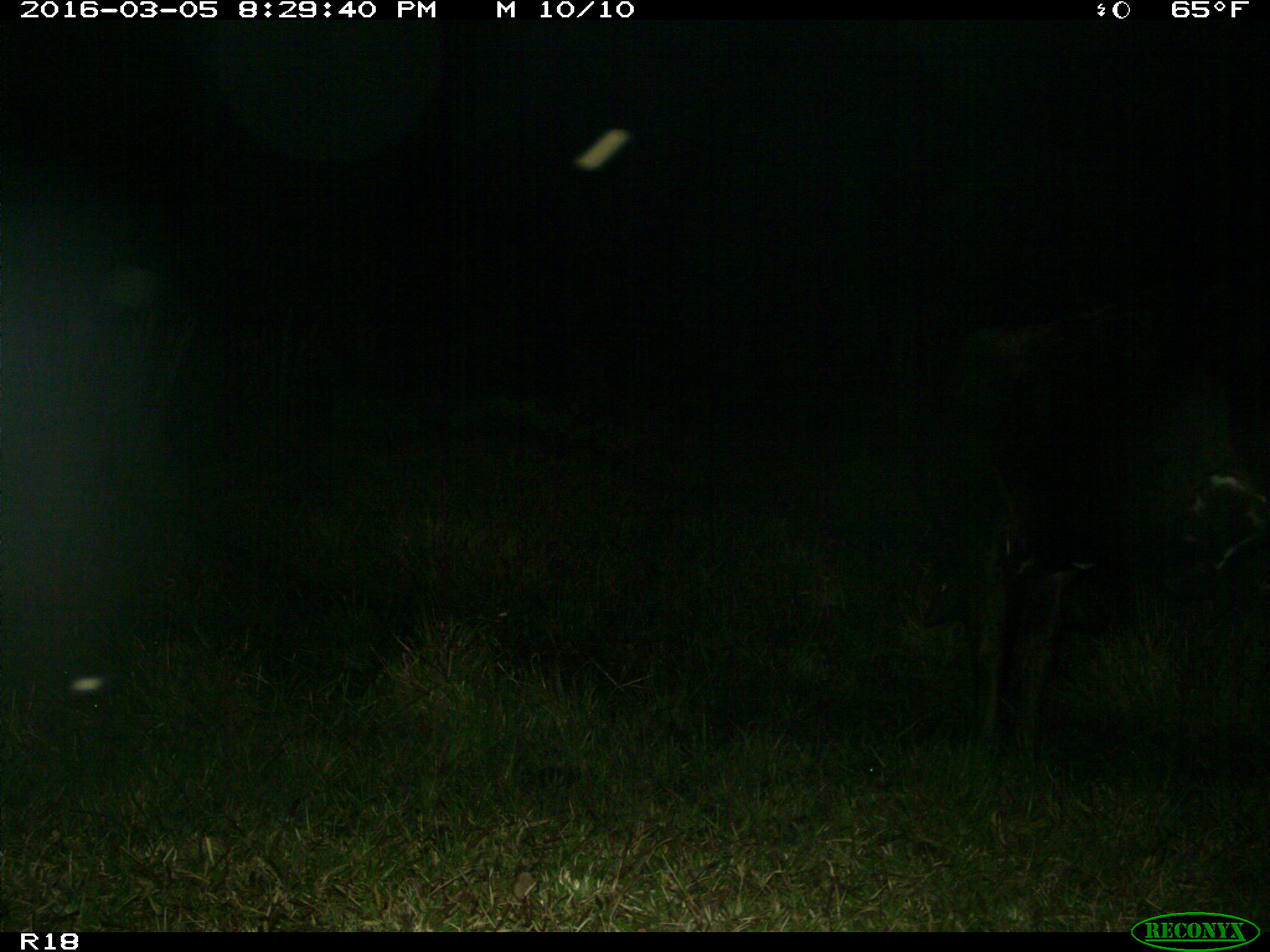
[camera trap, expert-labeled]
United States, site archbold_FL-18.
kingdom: Animalia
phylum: Chordata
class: Mammalia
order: Artiodactyla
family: Bovidae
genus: Bos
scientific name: Bos taurus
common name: domestic cow